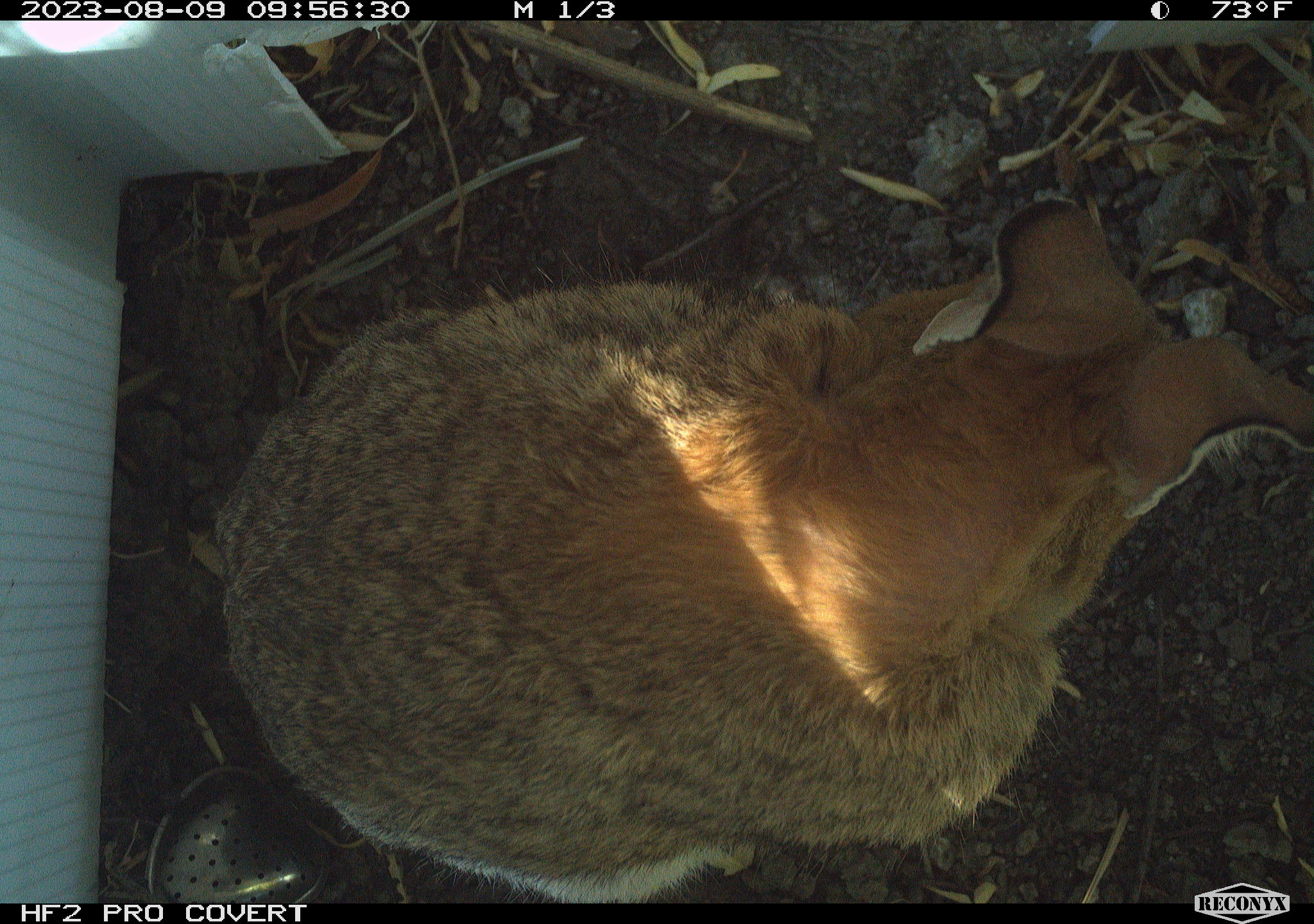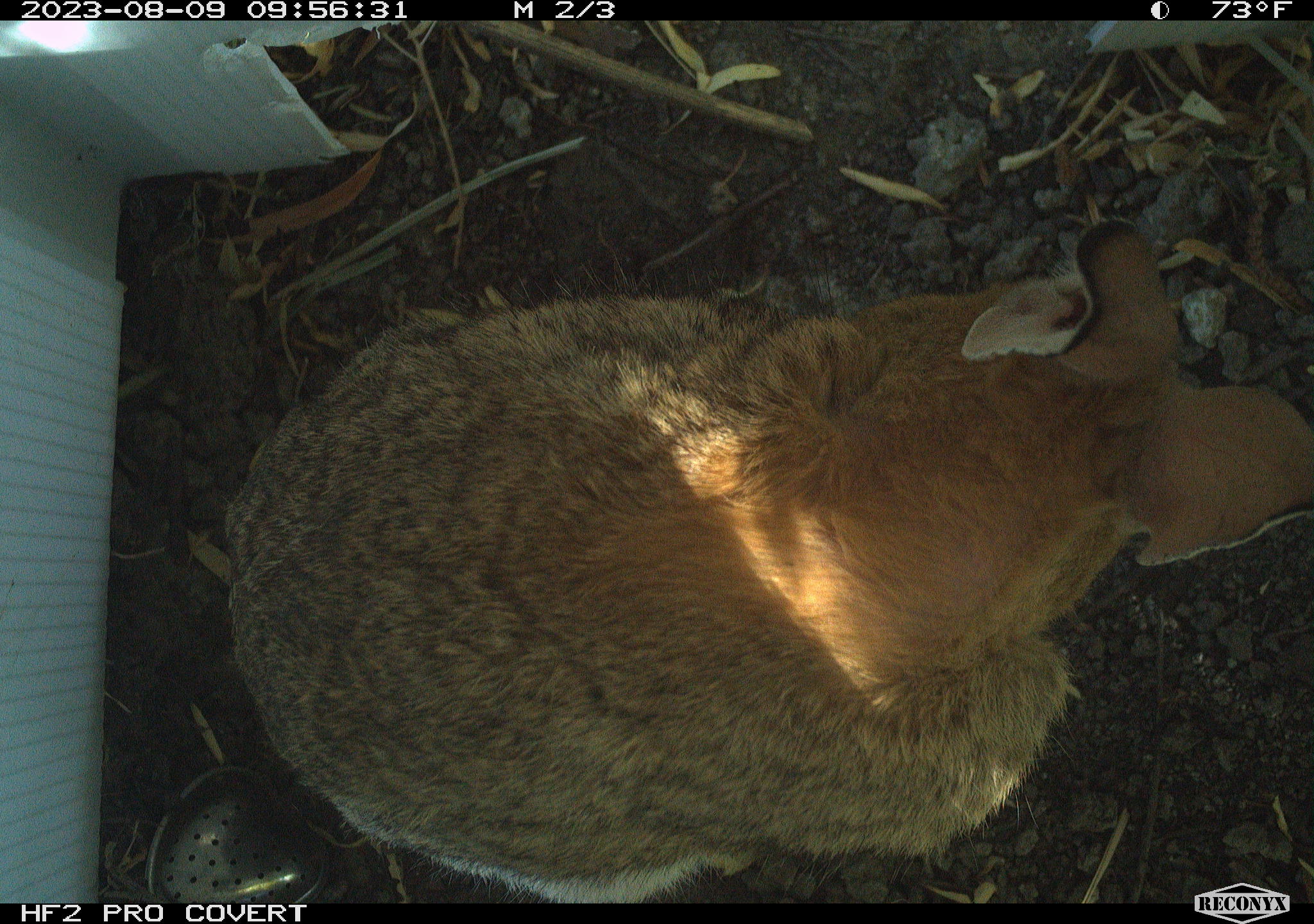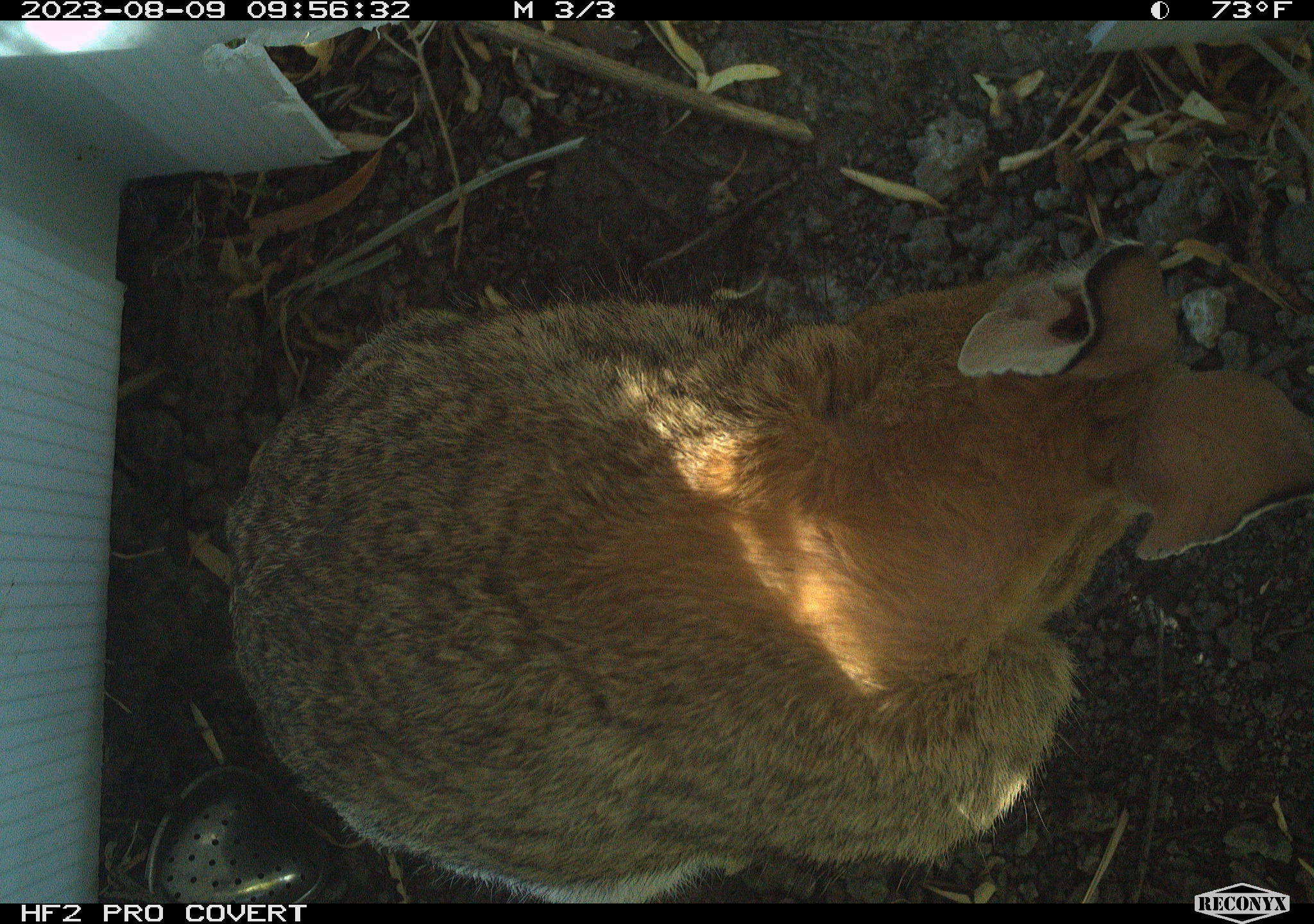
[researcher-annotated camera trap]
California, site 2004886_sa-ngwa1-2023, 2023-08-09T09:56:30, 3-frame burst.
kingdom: Animalia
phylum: Chordata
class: Mammalia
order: Lagomorpha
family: Leporidae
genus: Sylvilagus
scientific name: Sylvilagus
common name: cottontail rabbits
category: sylvilagus species